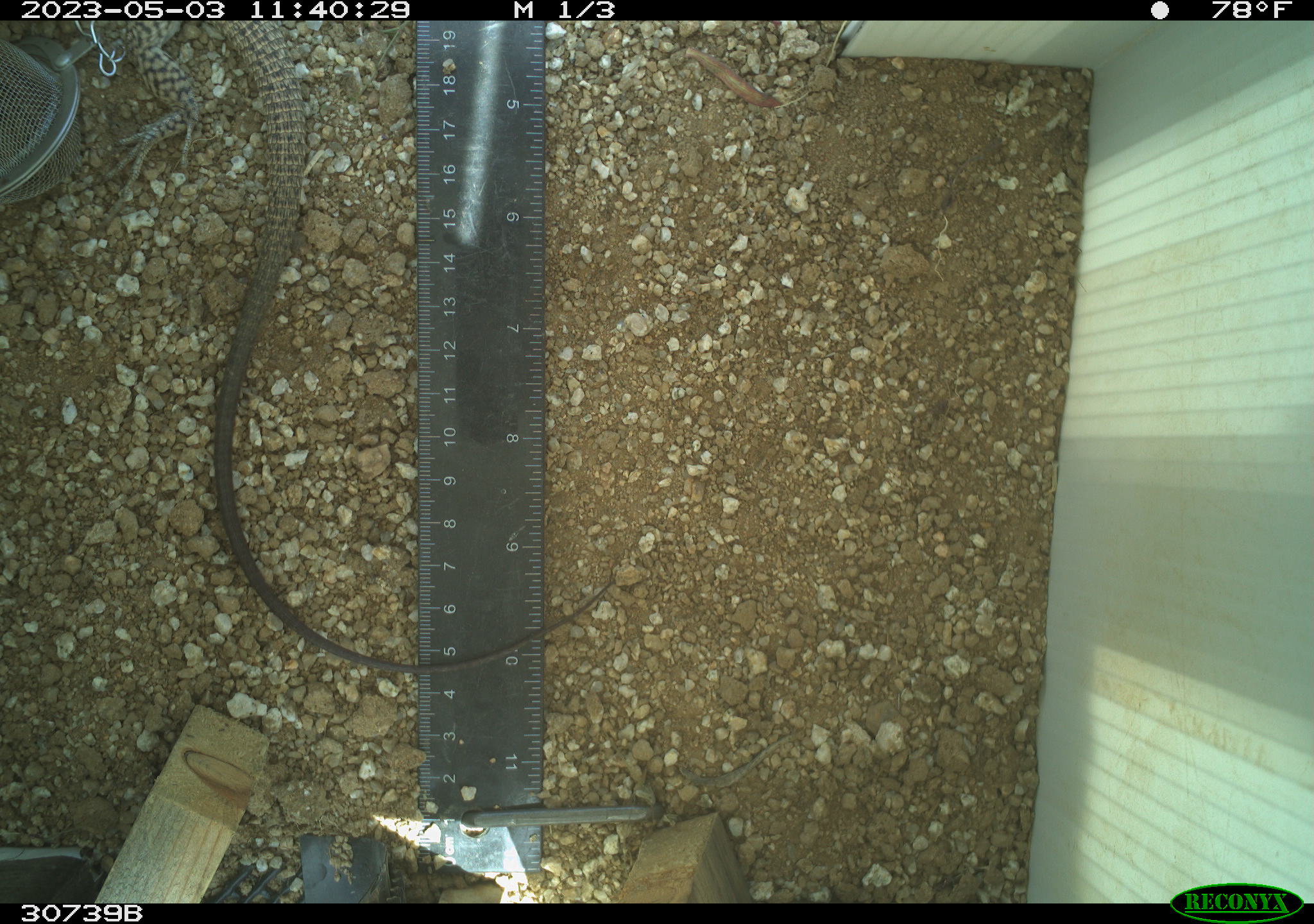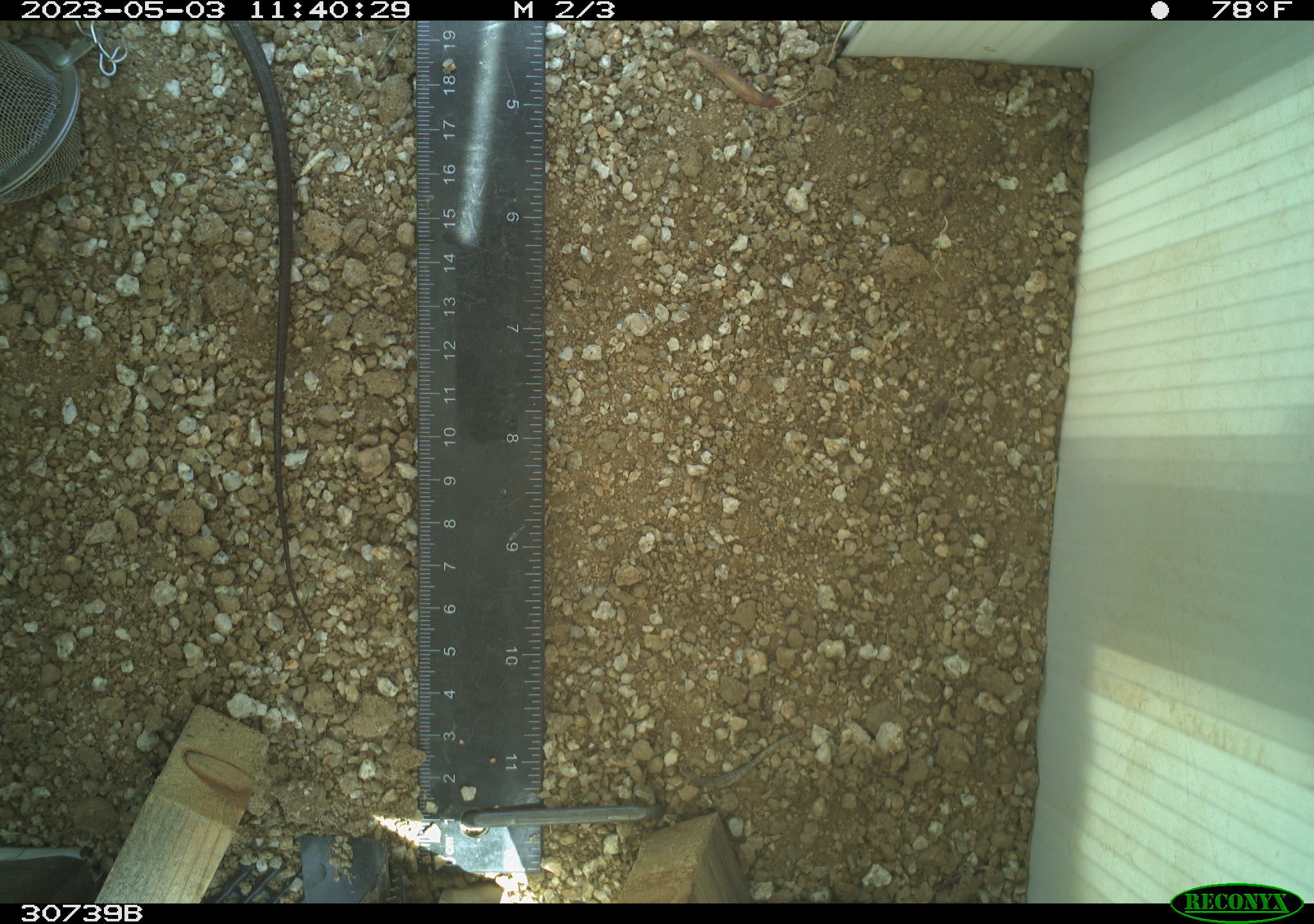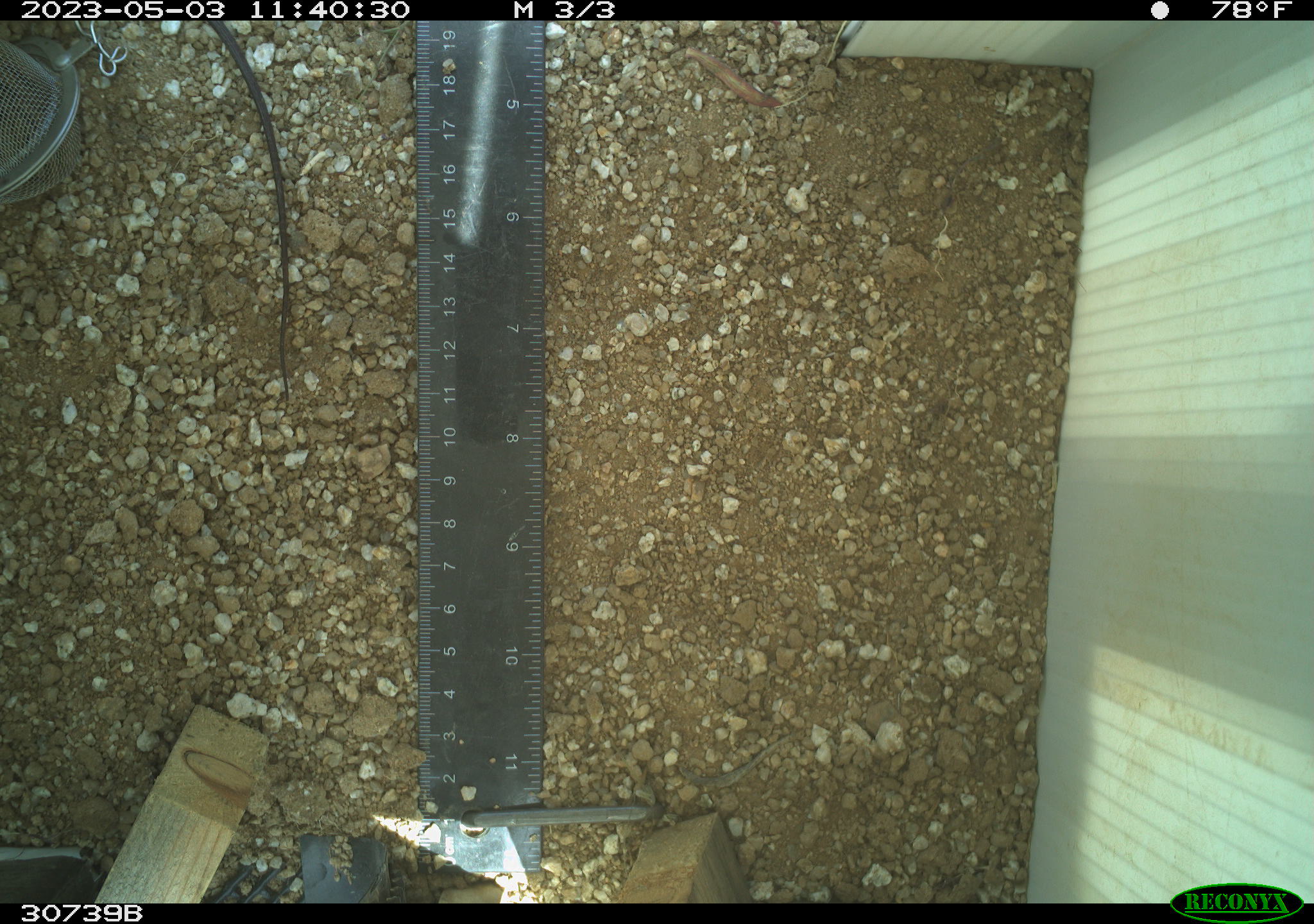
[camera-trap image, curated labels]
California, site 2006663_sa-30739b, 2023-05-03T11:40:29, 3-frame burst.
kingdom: Animalia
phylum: Chordata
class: Reptilia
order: Squamata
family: Teiidae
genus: Aspidoscelis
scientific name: Aspidoscelis tigris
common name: western whiptail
Western whiptail (Aspidoscelis tigris).